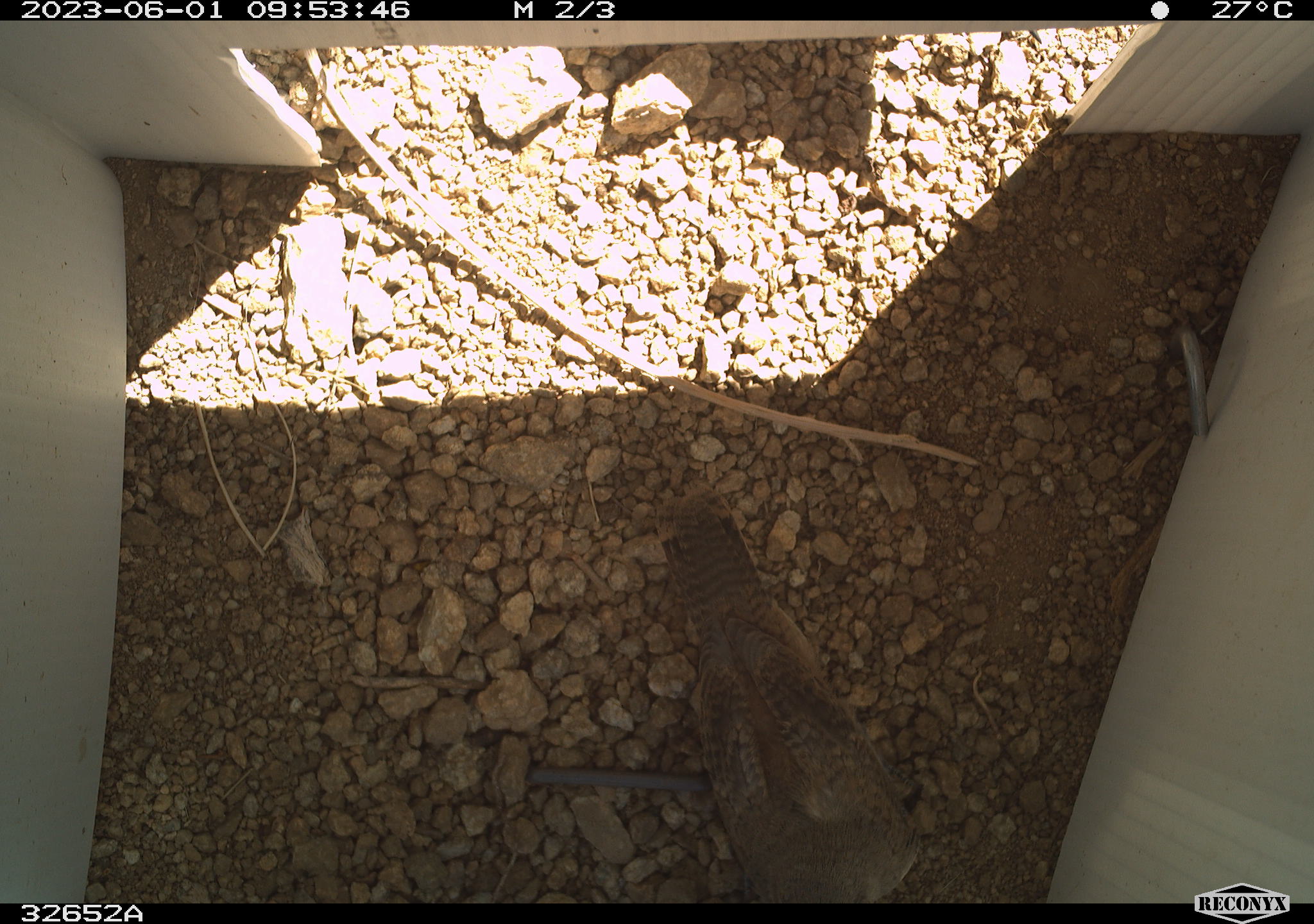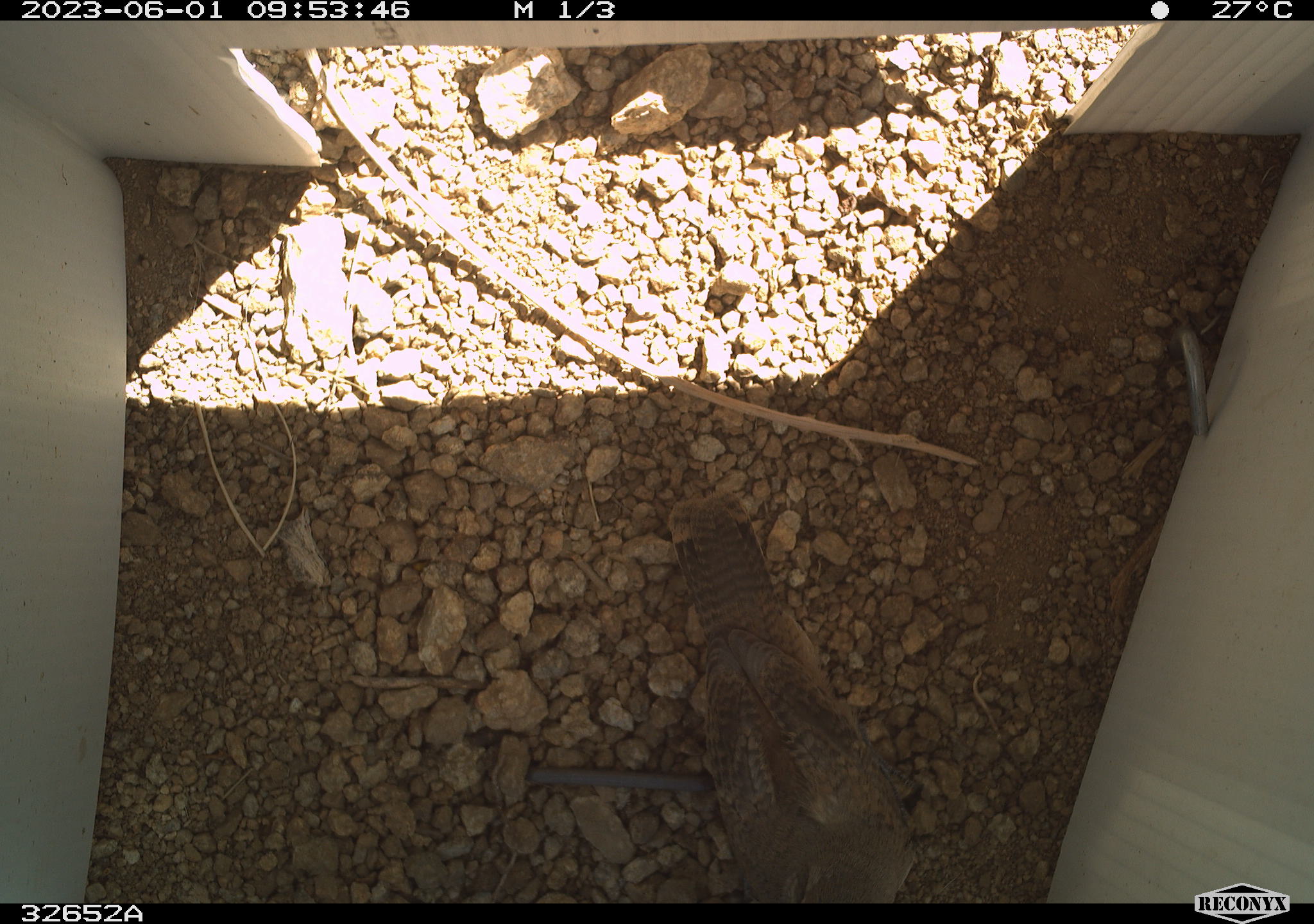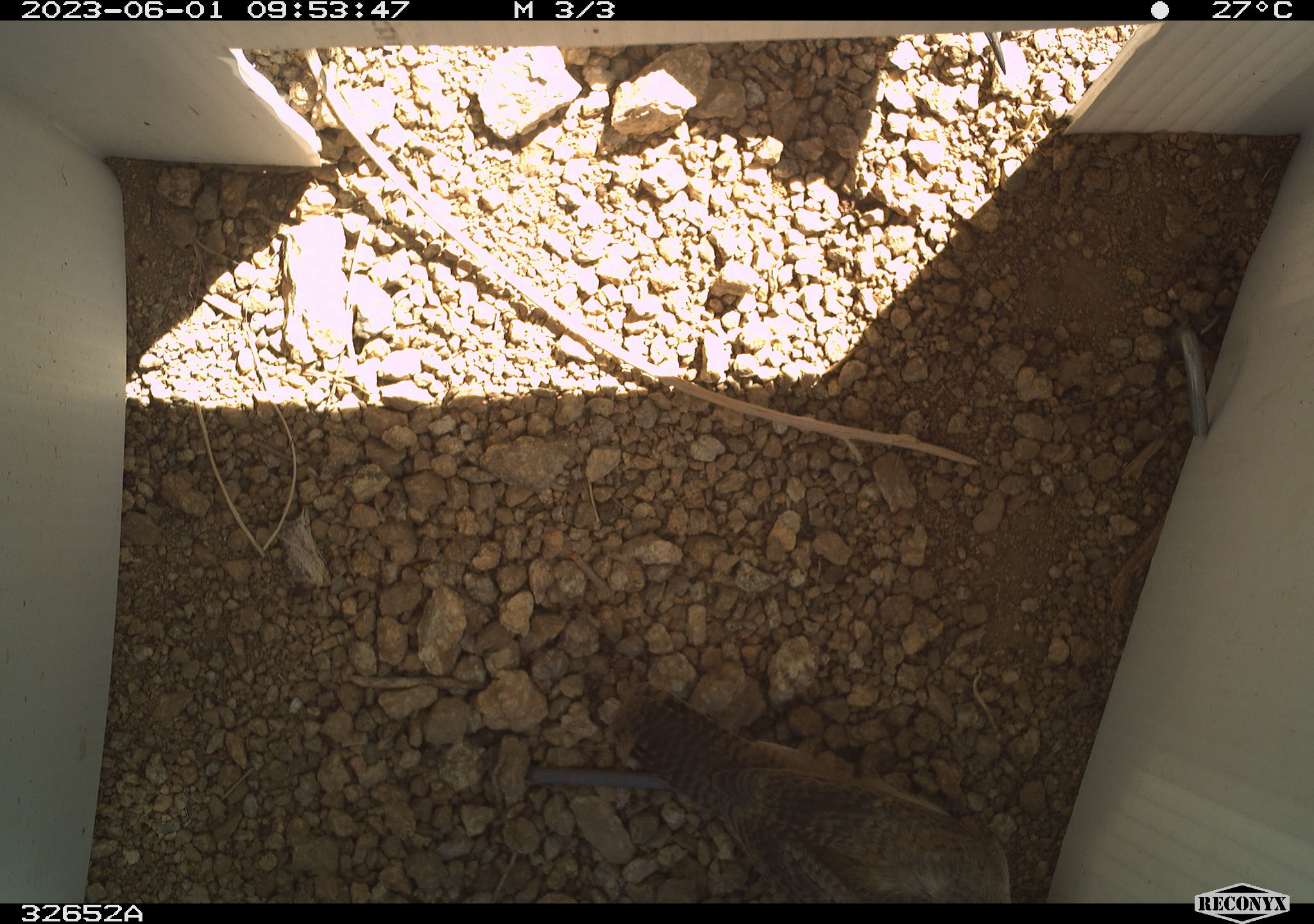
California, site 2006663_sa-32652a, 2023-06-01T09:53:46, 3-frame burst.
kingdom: Animalia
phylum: Chordata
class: Aves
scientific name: Aves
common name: bird